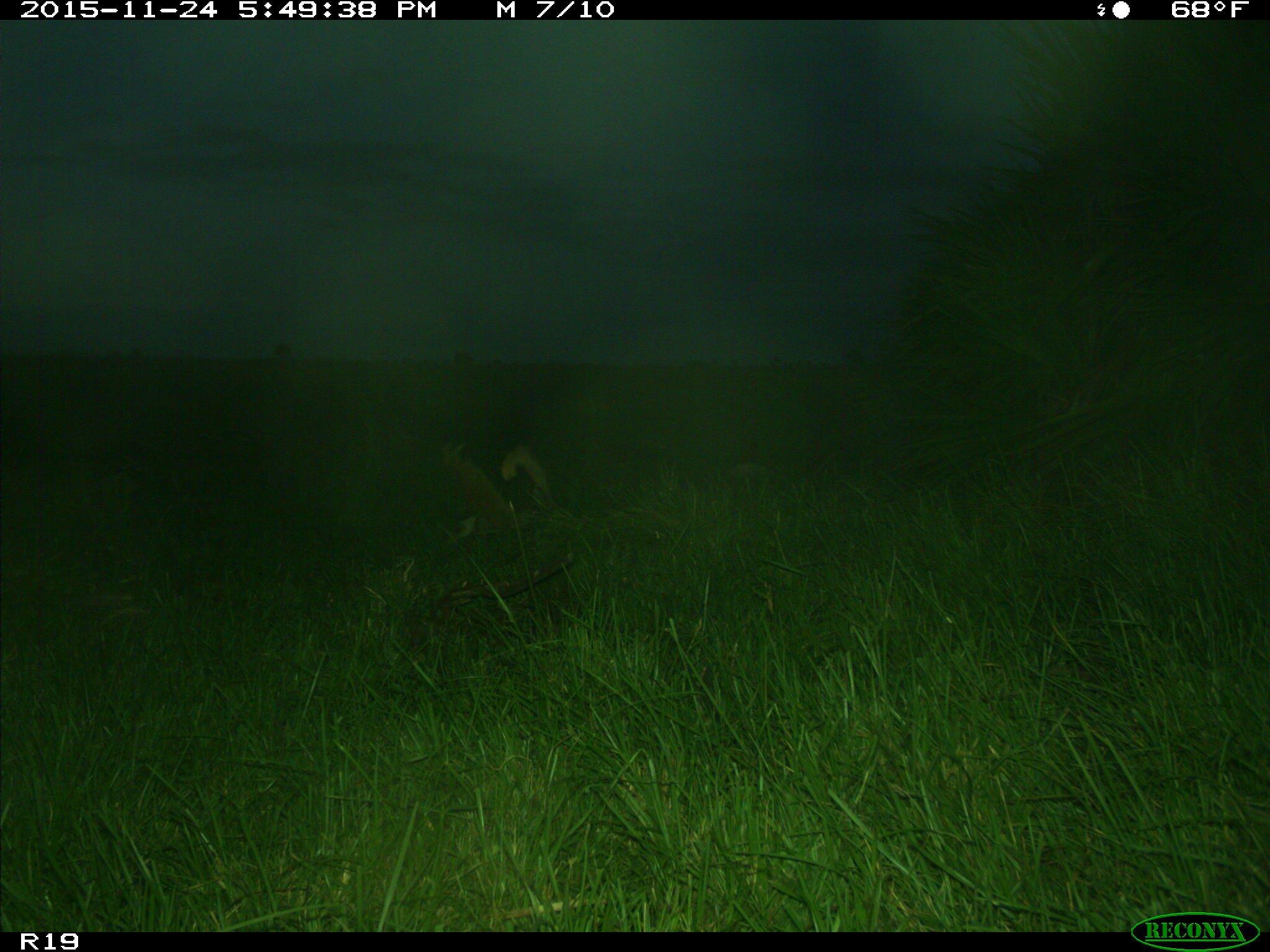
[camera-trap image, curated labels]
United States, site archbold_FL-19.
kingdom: Animalia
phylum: Chordata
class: Mammalia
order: Lagomorpha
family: Leporidae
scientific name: Leporidae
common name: rabbits and hares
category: unidentified rabbit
Unidentified rabbit (rabbits and hares) (Leporidae).